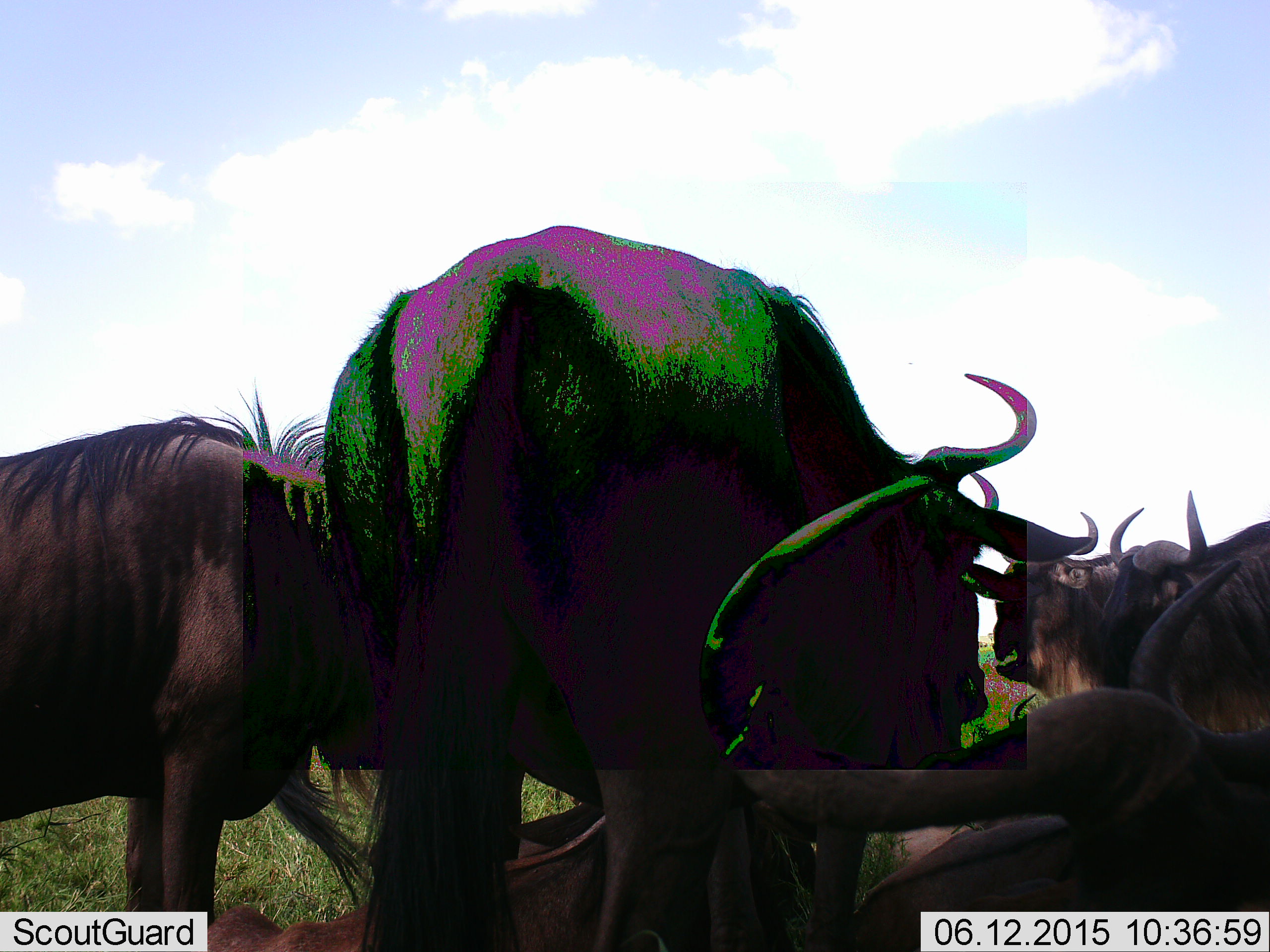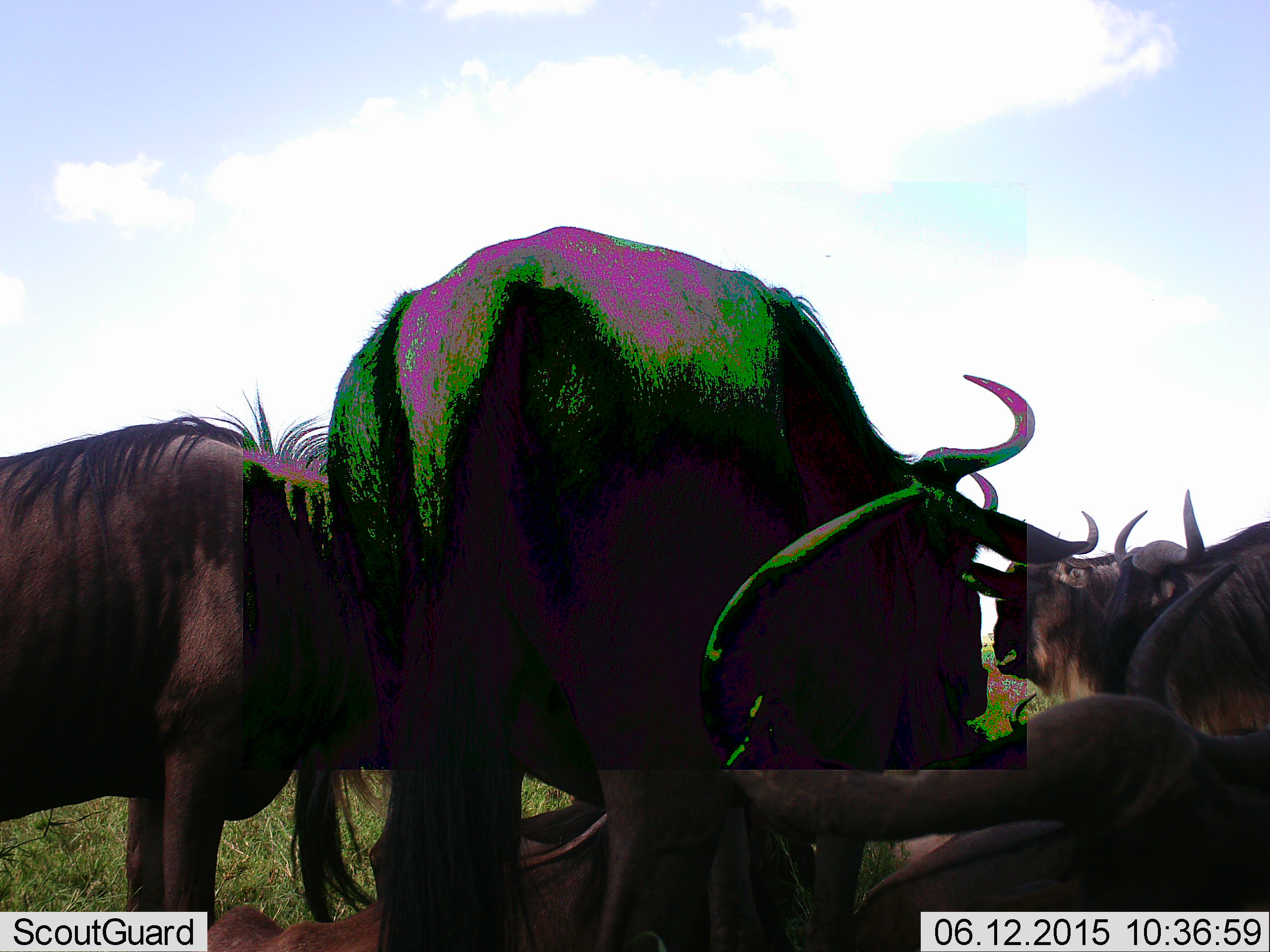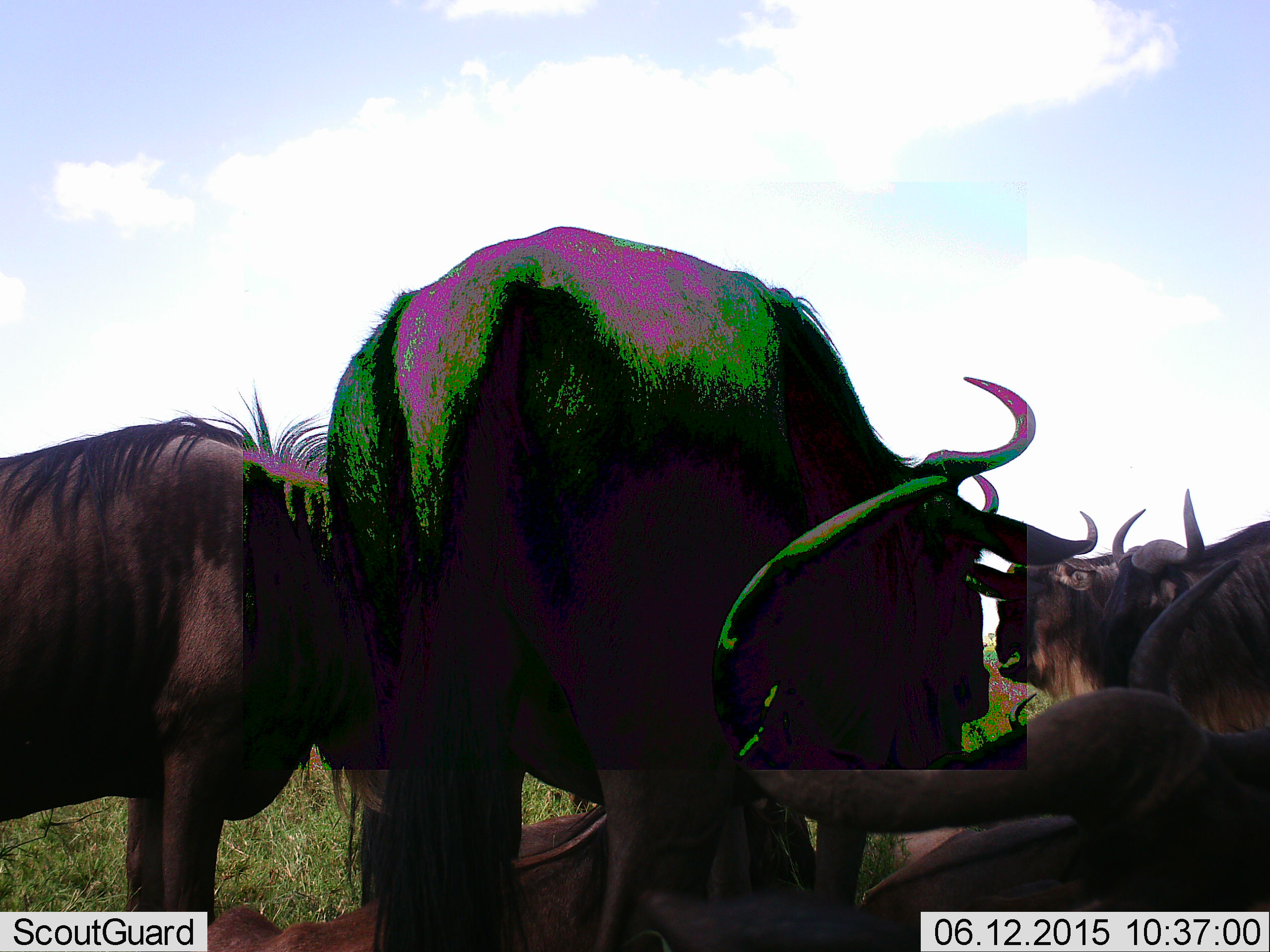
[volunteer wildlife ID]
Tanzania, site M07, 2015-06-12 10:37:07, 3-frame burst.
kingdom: Animalia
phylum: Chordata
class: Mammalia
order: Artiodactyla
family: Bovidae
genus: Connochaetes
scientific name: Connochaetes taurinus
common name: blue wildebeest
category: wildebeest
Wildebeest (blue wildebeest) (Connochaetes taurinus), count 6. Behavior (volunteer vote fractions): standing 70%, resting 80%, moving 10%, interacting 30%. Young present (vote fraction): 0%. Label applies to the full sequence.